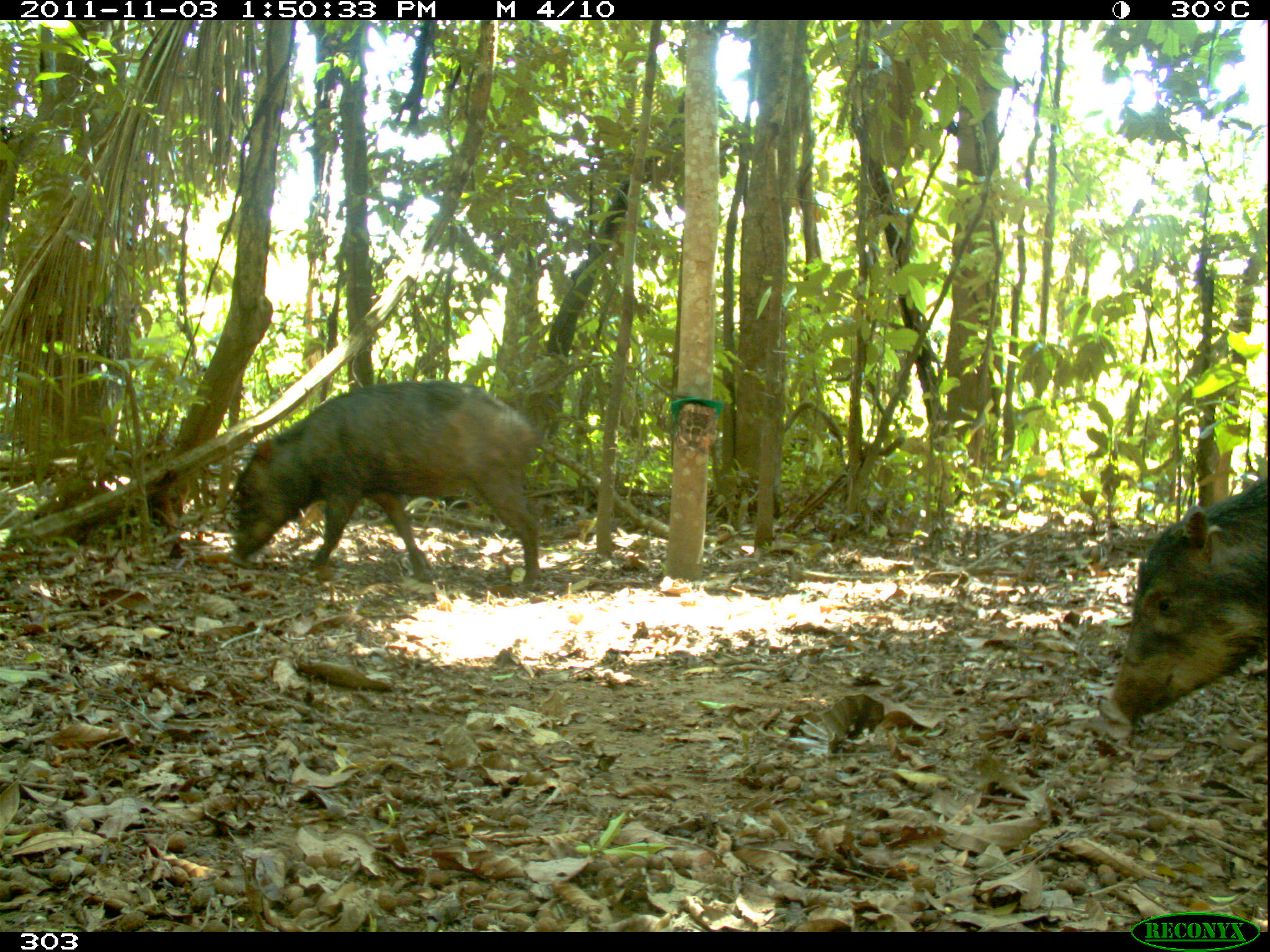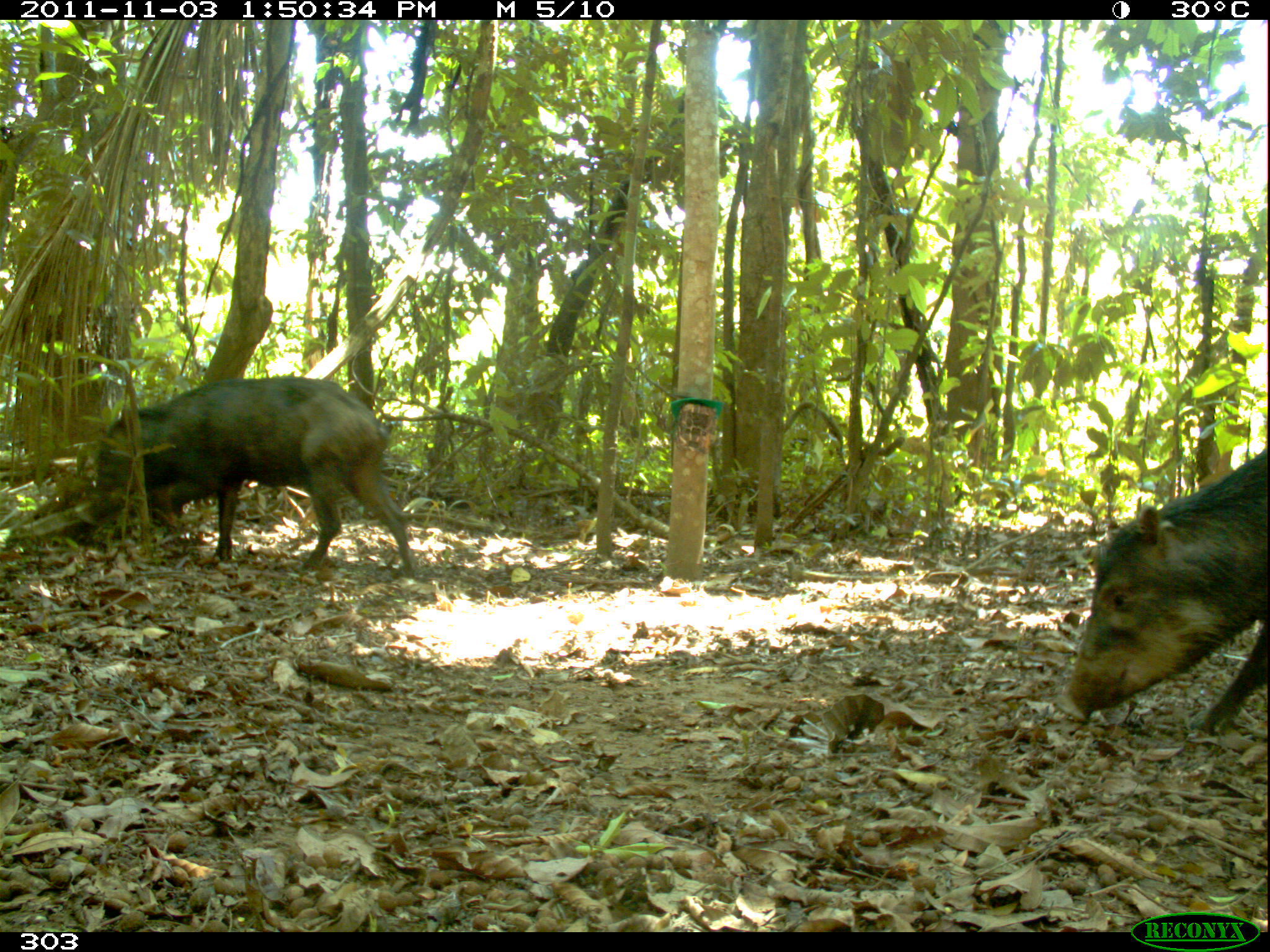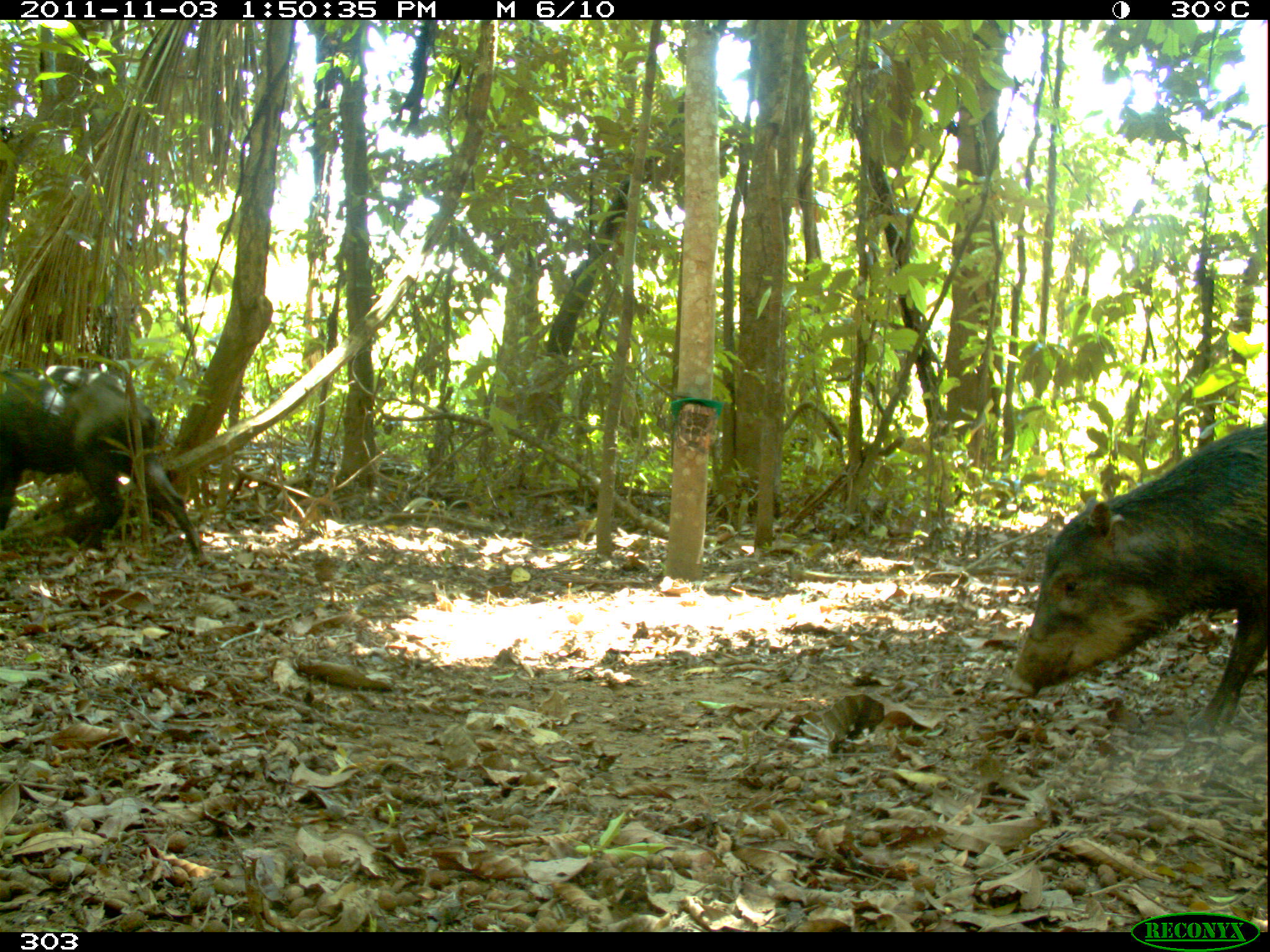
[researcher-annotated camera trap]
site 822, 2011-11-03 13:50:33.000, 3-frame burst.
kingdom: Animalia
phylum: Chordata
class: Mammalia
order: Artiodactyla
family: Tayassuidae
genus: Tayassu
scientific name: Tayassu pecari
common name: white-lipped peccary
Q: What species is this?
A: Tayassu pecari (white-lipped peccary).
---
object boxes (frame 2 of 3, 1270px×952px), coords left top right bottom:
tayassu pecari: 77 375 417 576; 1053 442 1270 738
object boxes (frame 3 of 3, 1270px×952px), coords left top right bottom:
tayassu pecari: 1002 421 1270 743; 0 370 208 567